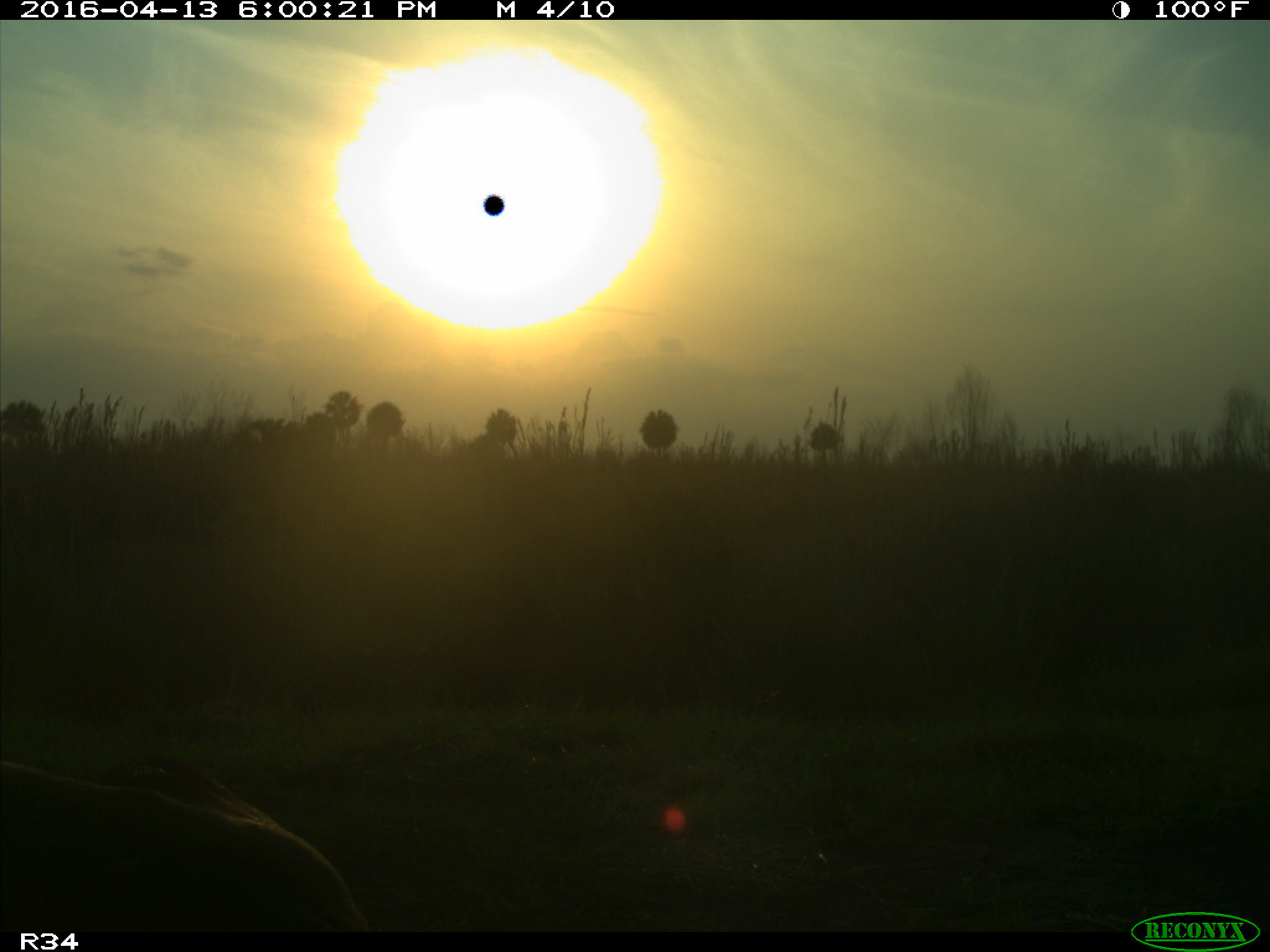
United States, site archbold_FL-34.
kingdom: Animalia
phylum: Chordata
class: Mammalia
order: Artiodactyla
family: Bovidae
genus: Bos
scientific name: Bos taurus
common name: domestic cow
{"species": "Bos taurus (domestic cow)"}